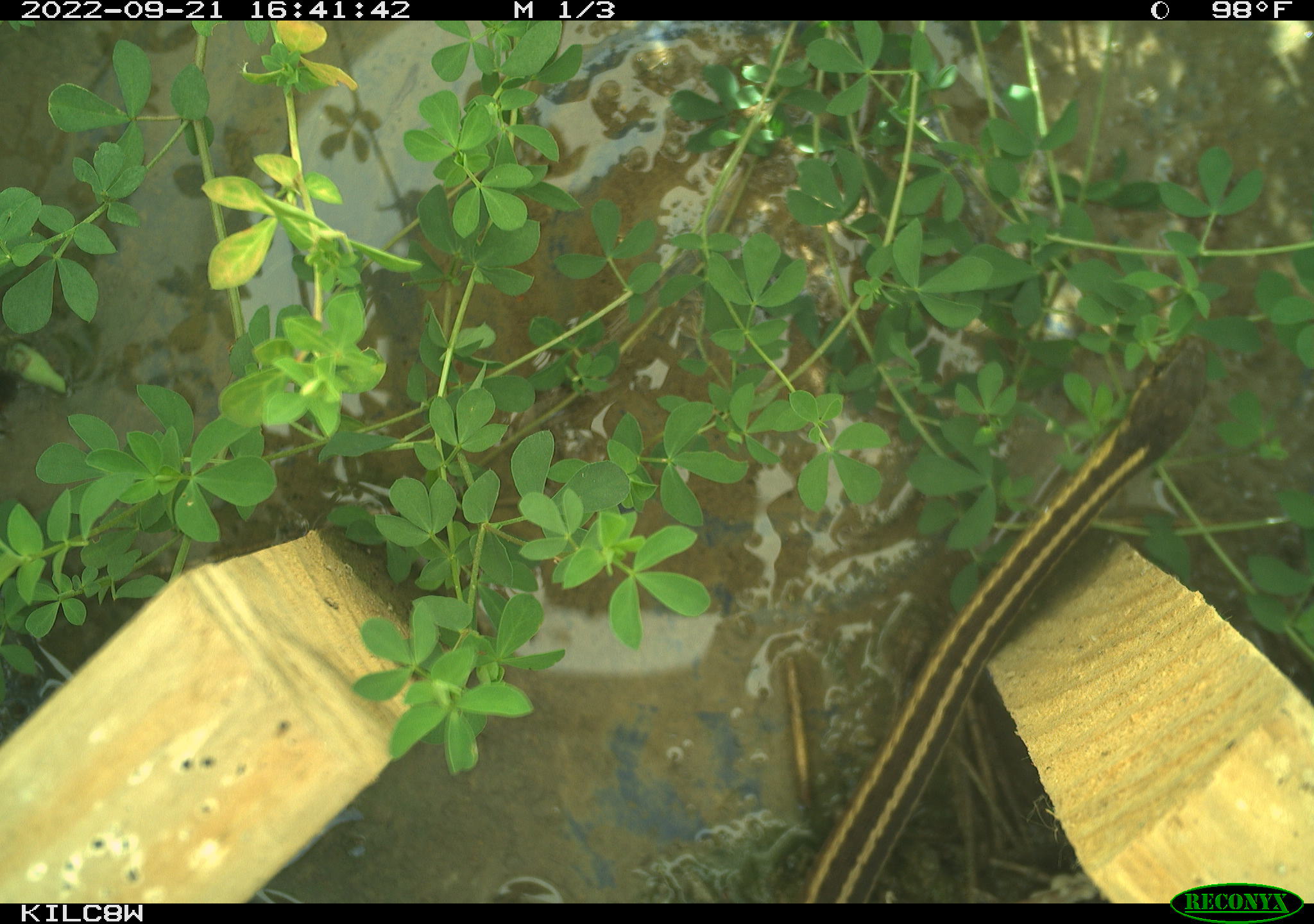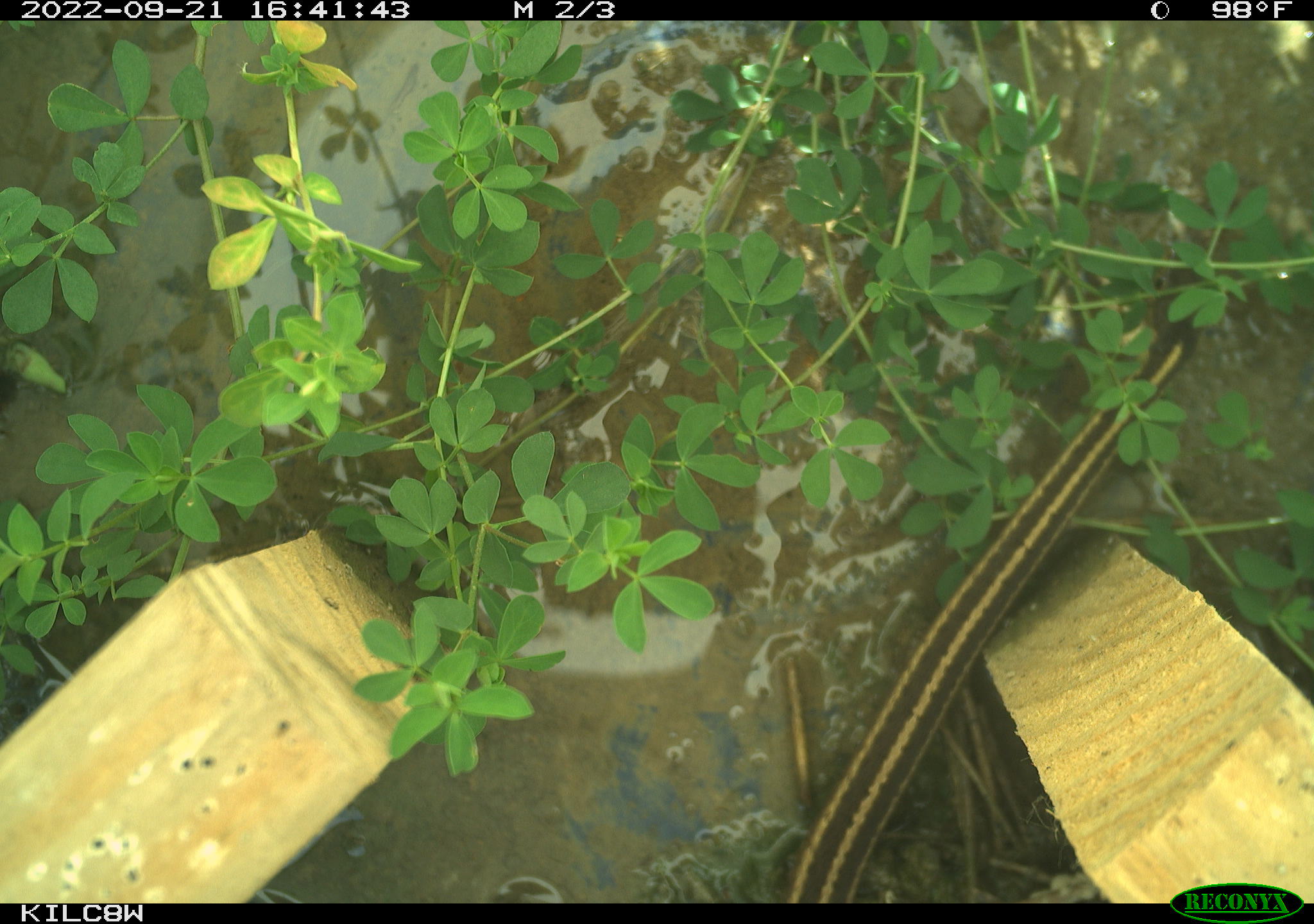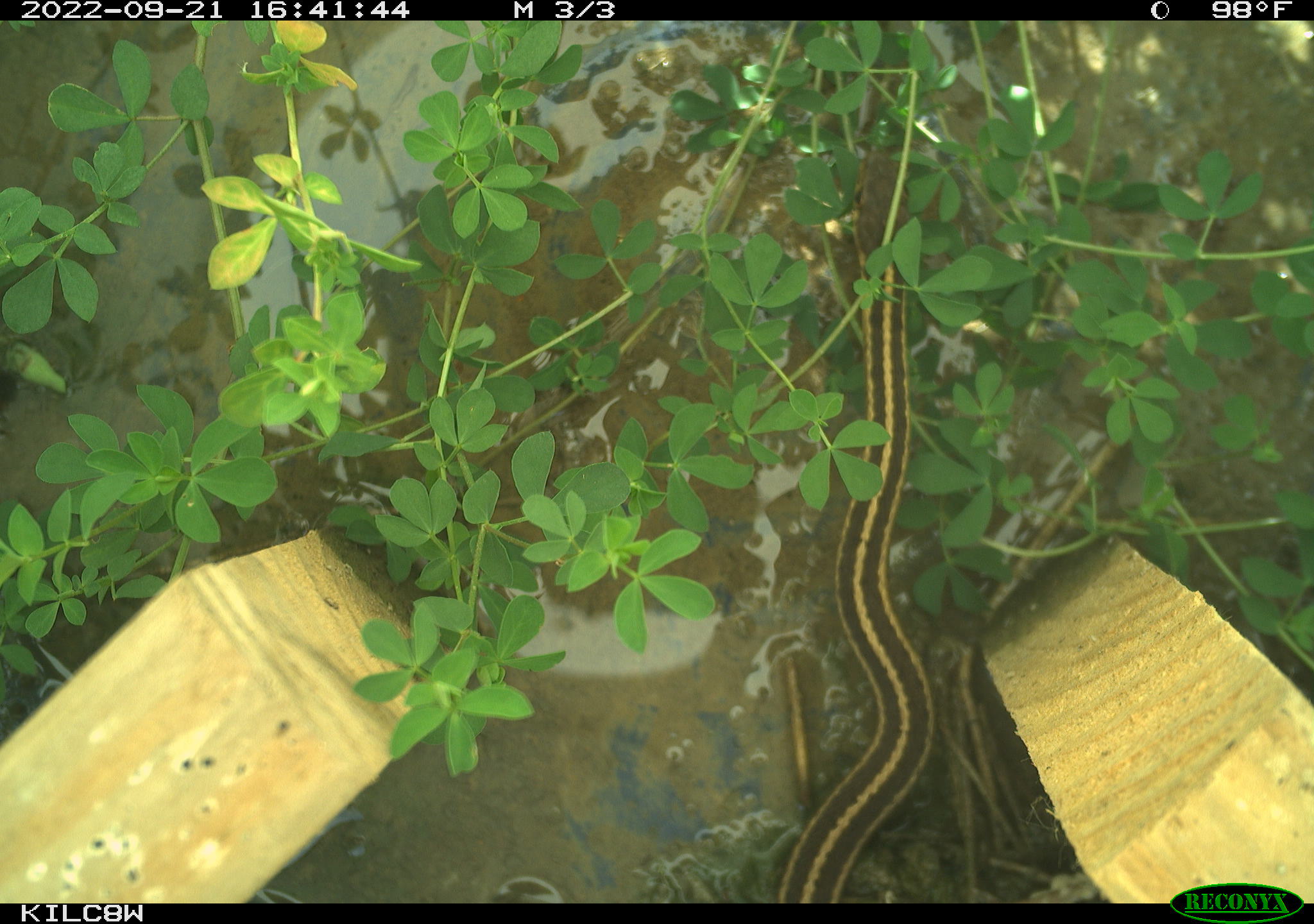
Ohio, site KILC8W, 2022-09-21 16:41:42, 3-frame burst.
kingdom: Animalia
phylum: Chordata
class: Reptilia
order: Squamata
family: Colubridae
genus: Thamnophis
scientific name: Thamnophis sirtalis sirtalis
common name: eastern gartersnake